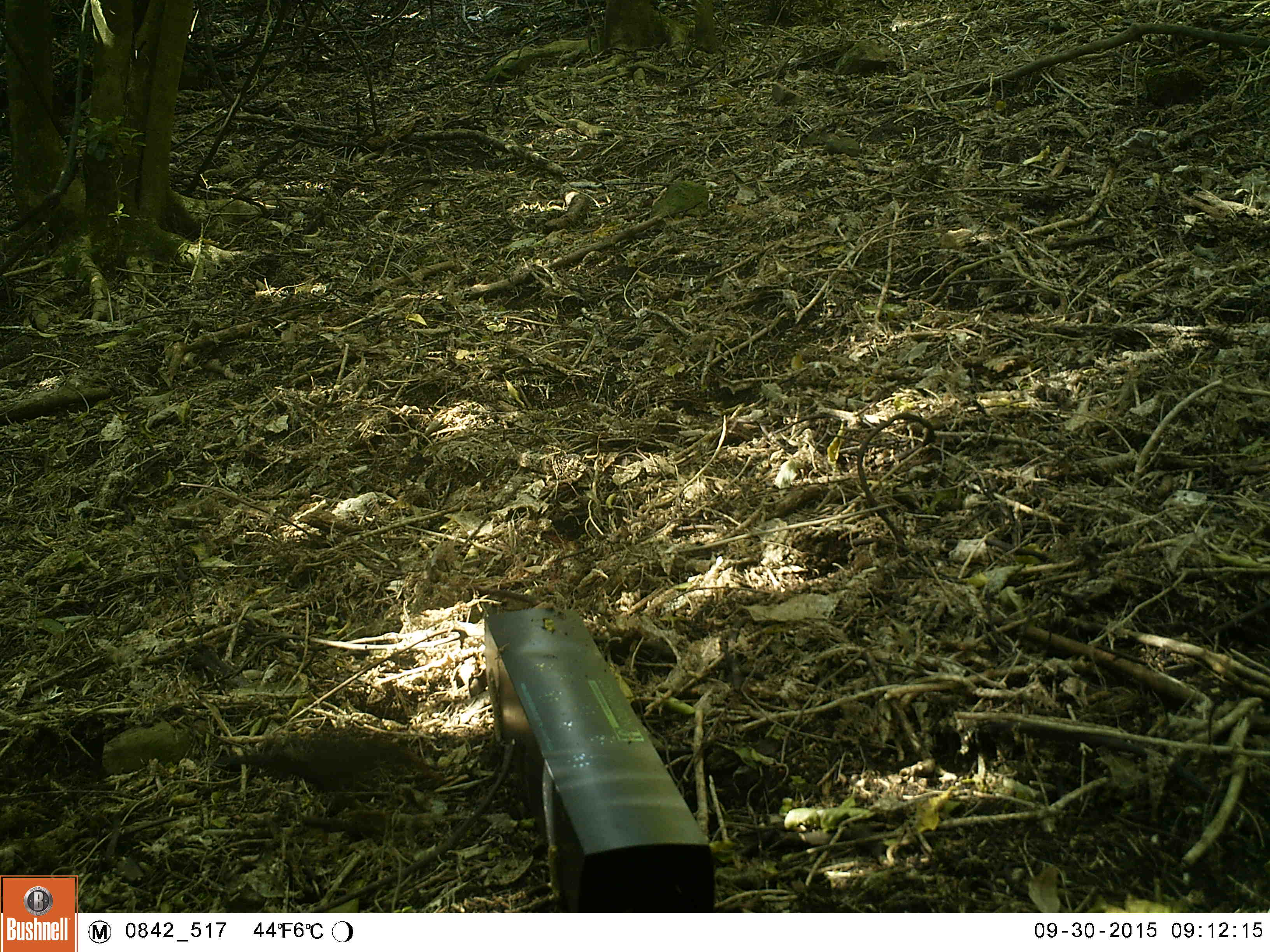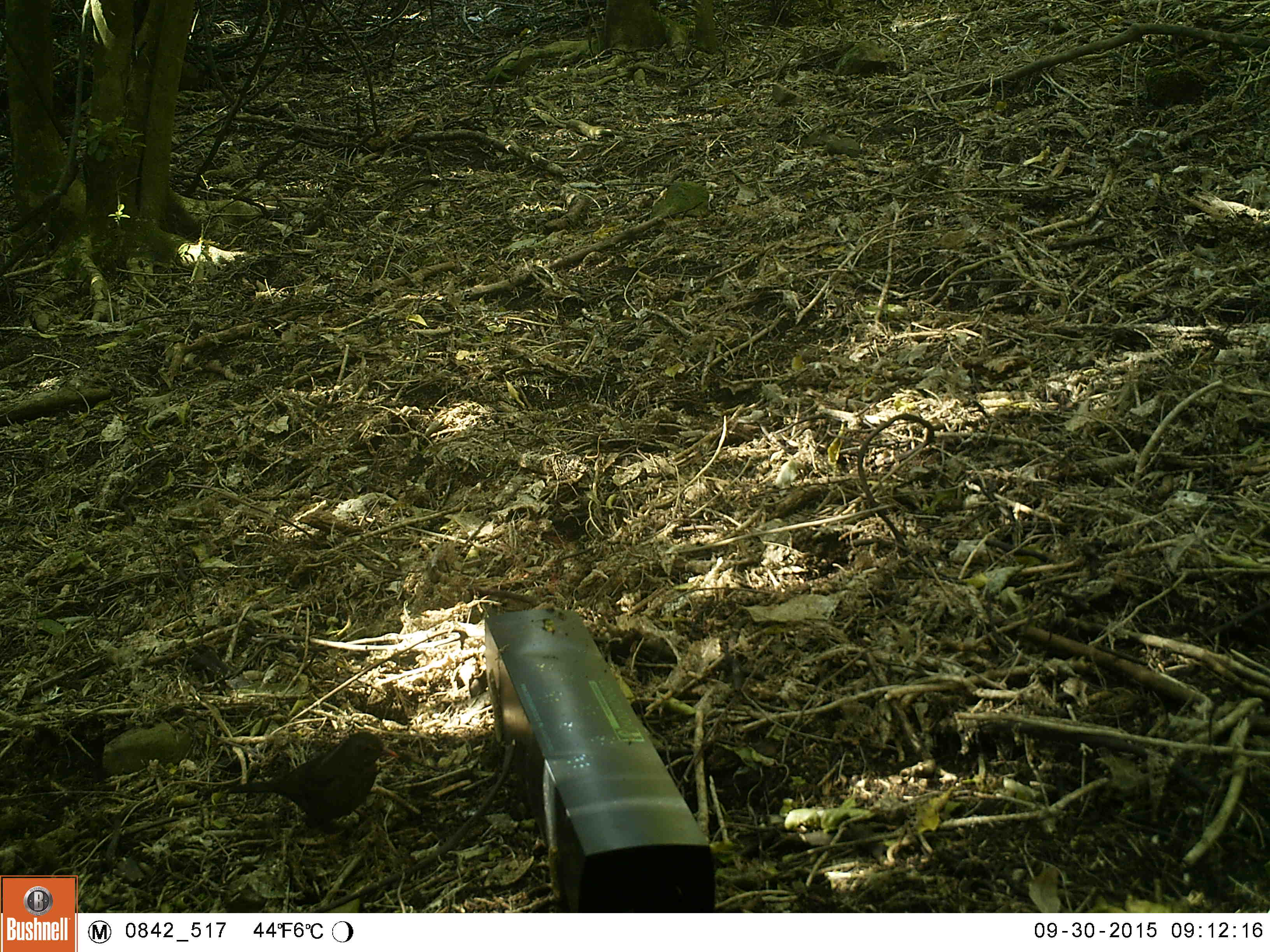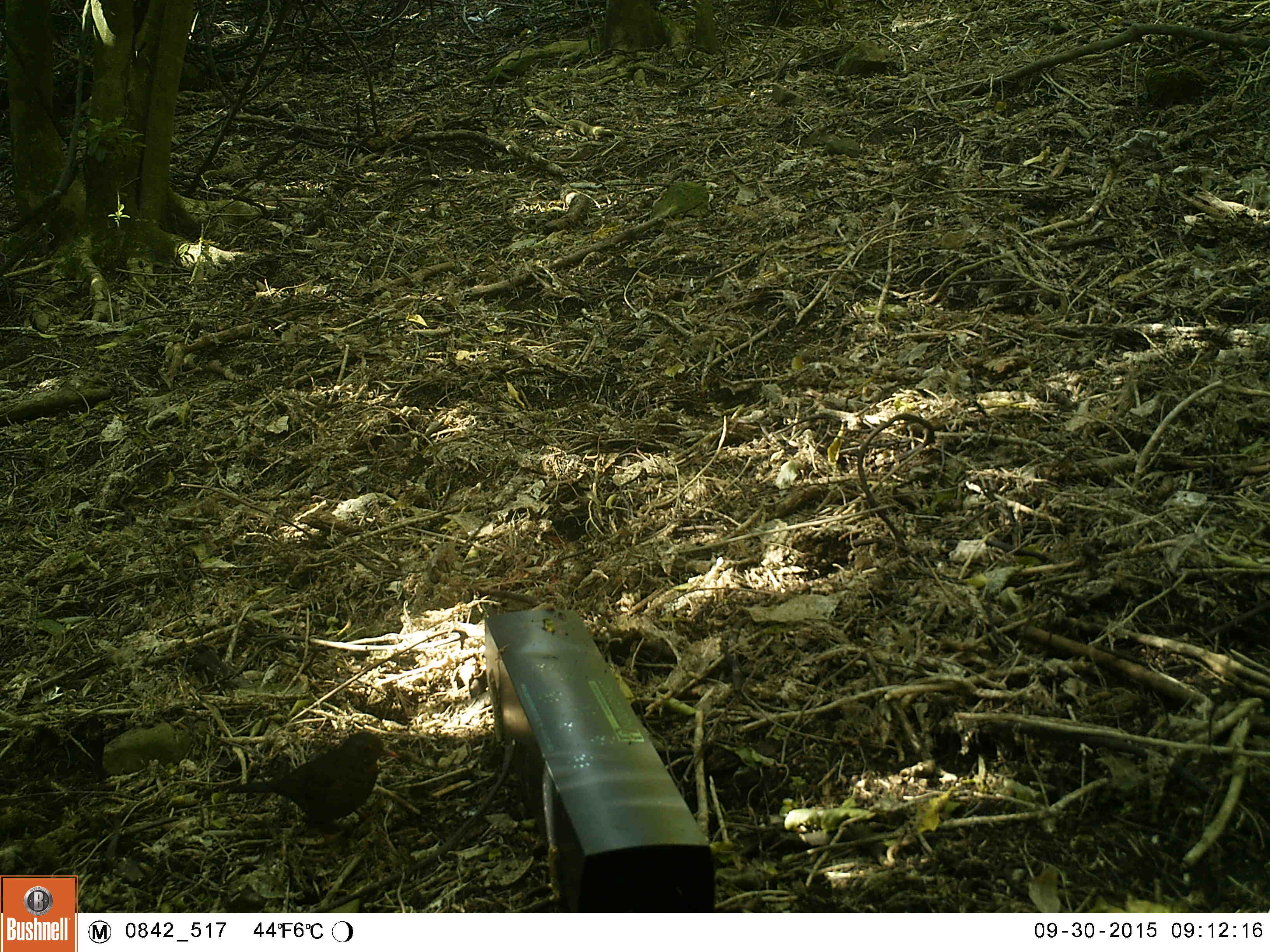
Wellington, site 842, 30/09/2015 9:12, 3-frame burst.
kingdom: Animalia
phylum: Chordata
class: Aves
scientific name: Aves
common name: bird